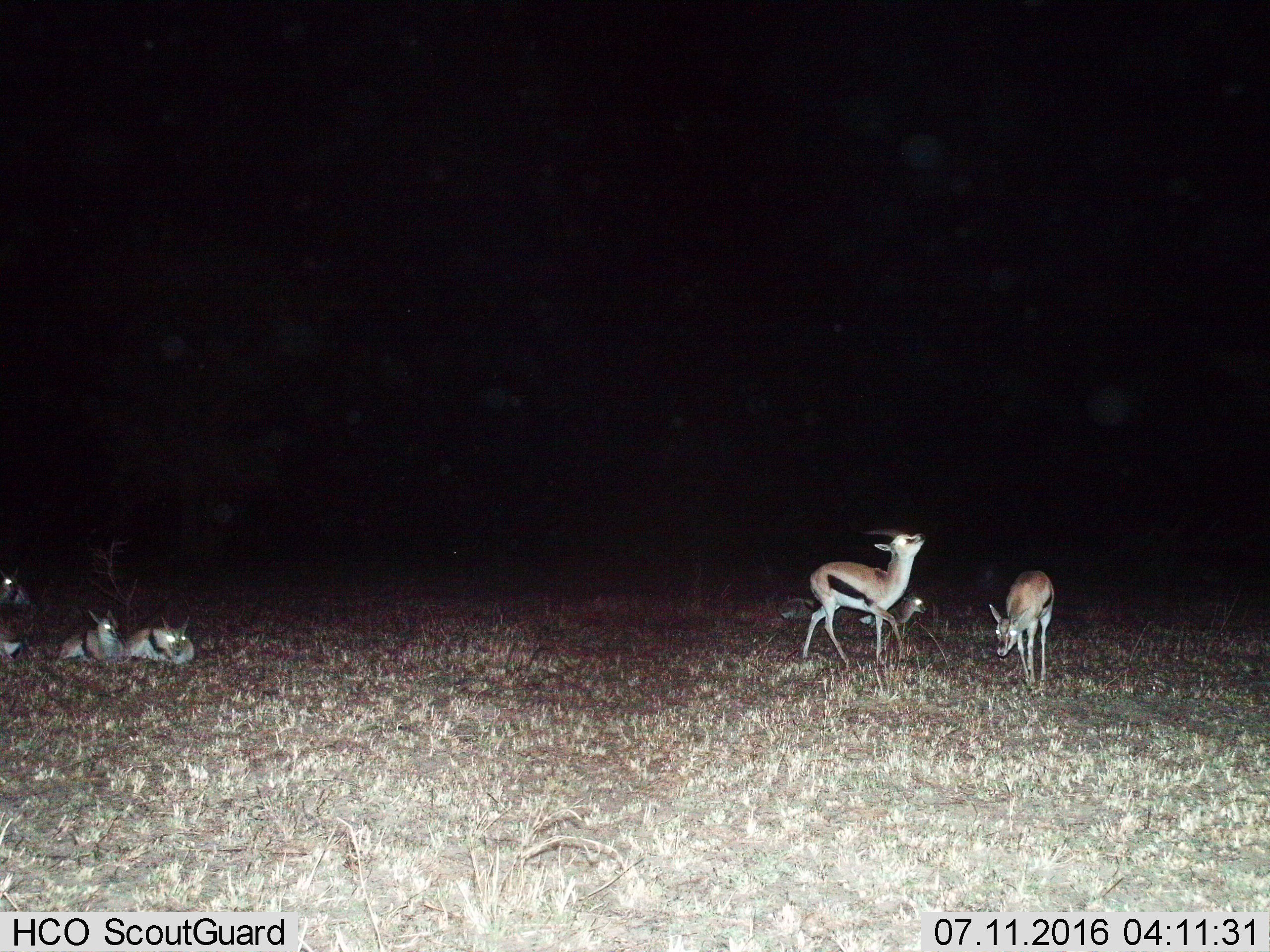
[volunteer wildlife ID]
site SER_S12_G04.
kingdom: Animalia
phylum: Chordata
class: Mammalia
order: Artiodactyla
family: Bovidae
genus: Eudorcas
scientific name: Eudorcas thomsonii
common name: thomson's gazelle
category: gazellethomsons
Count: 6.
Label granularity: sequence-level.